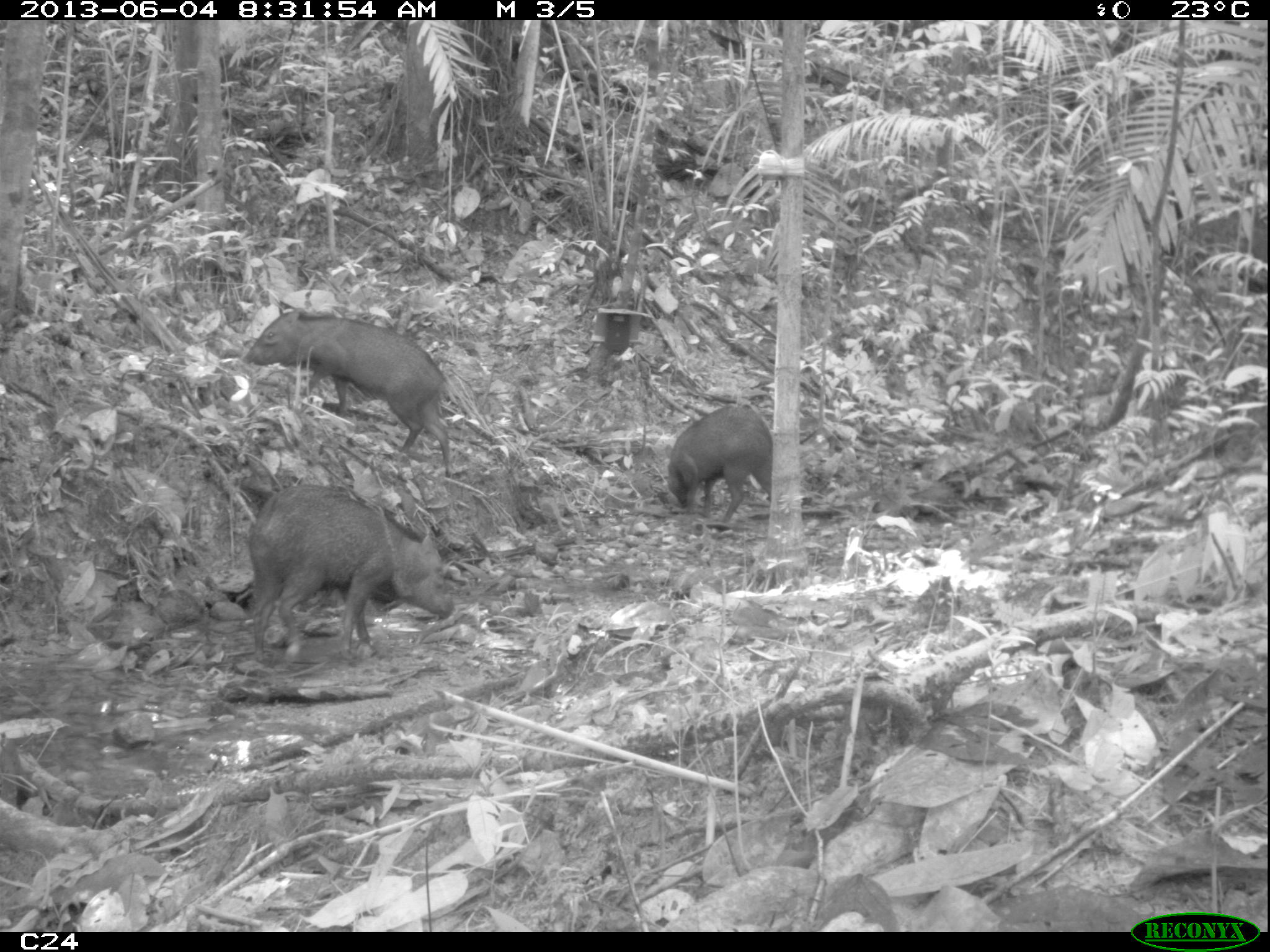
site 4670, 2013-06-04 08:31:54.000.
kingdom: Animalia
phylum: Chordata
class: Mammalia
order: Artiodactyla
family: Tayassuidae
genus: Pecari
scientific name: Pecari tajacu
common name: collared peccary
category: tayassu tajacu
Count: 6.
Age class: adult.